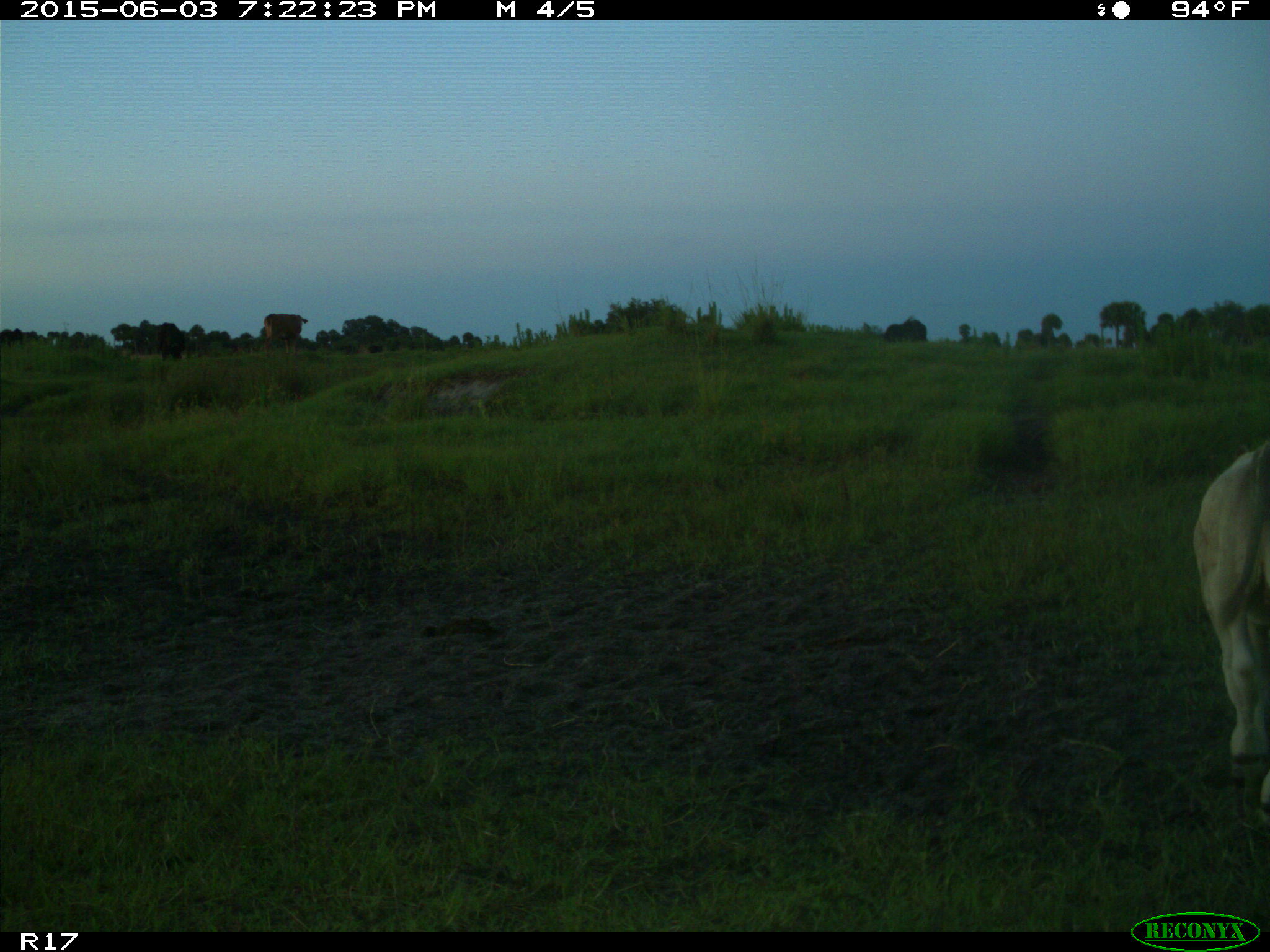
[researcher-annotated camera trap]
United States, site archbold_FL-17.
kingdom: Animalia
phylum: Chordata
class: Mammalia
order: Artiodactyla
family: Bovidae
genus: Bos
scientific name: Bos taurus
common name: domestic cow